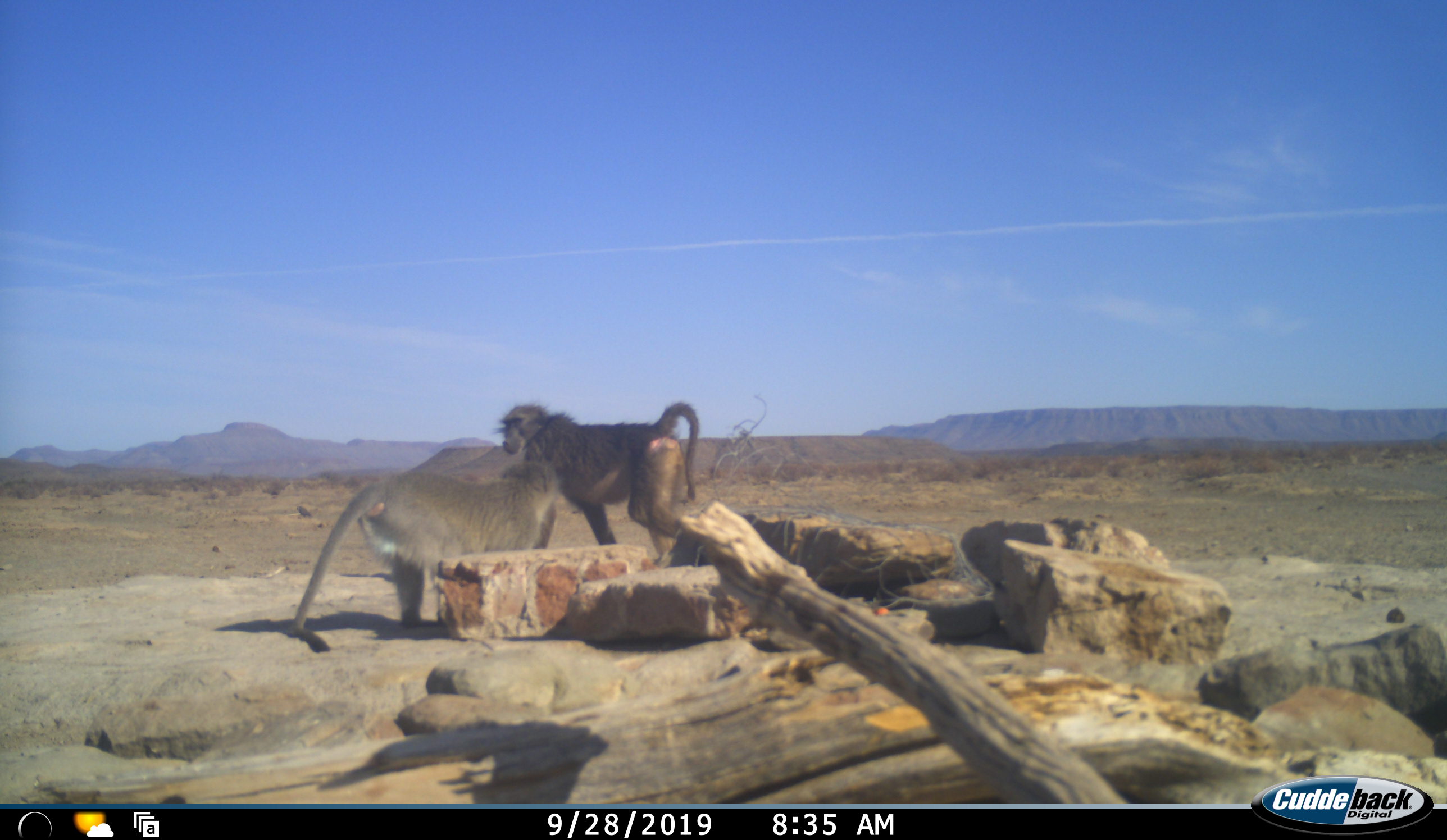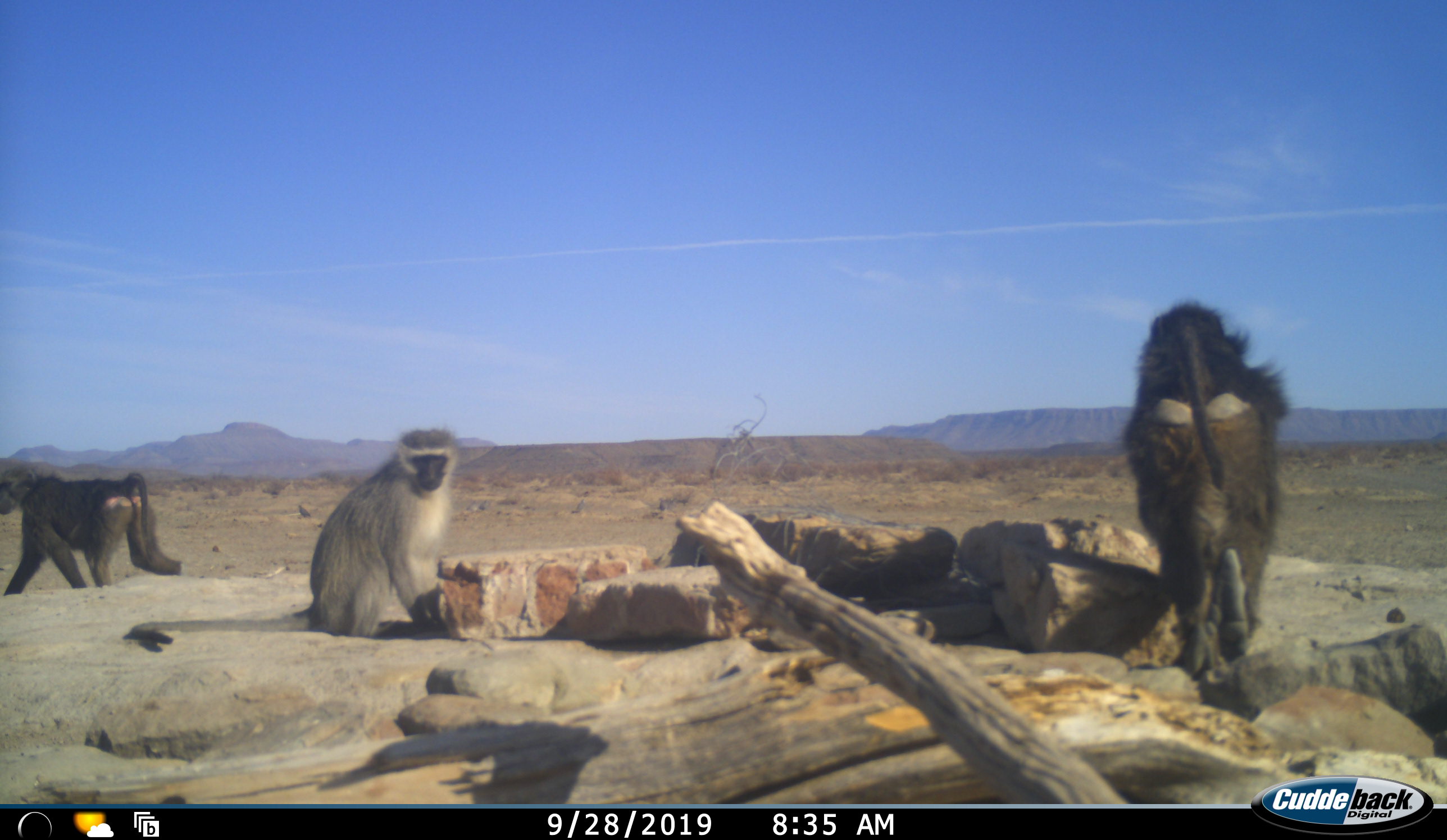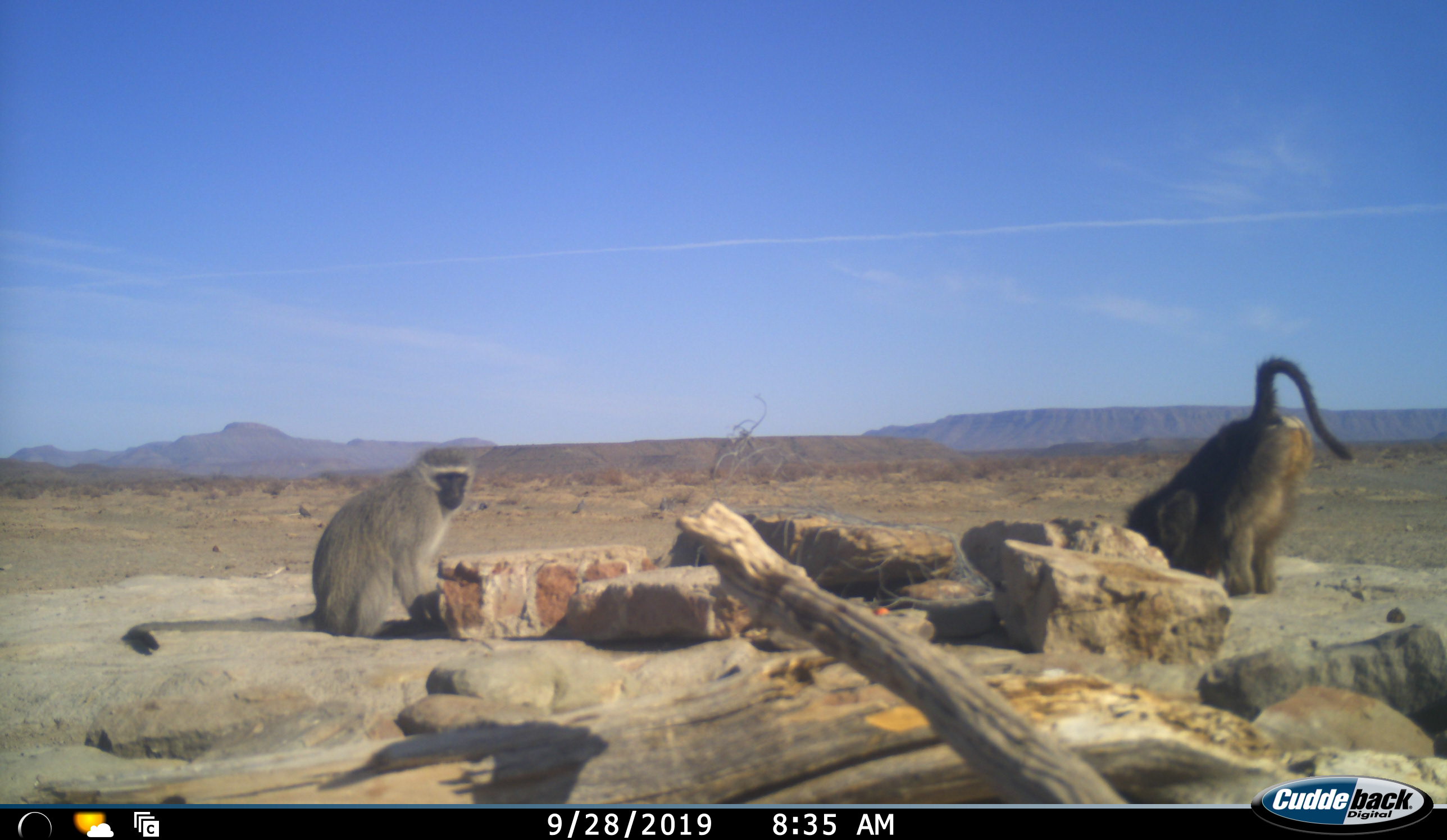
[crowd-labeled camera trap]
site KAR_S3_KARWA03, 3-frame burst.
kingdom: Animalia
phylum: Chordata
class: Mammalia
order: Primates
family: Cercopithecidae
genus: Papio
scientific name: Papio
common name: baboon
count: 2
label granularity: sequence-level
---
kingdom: Animalia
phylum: Chordata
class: Mammalia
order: Primates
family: Cercopithecidae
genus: Chlorocebus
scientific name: Chlorocebus pygerythrus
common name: vervet monkey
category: monkeyvervet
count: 1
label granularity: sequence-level